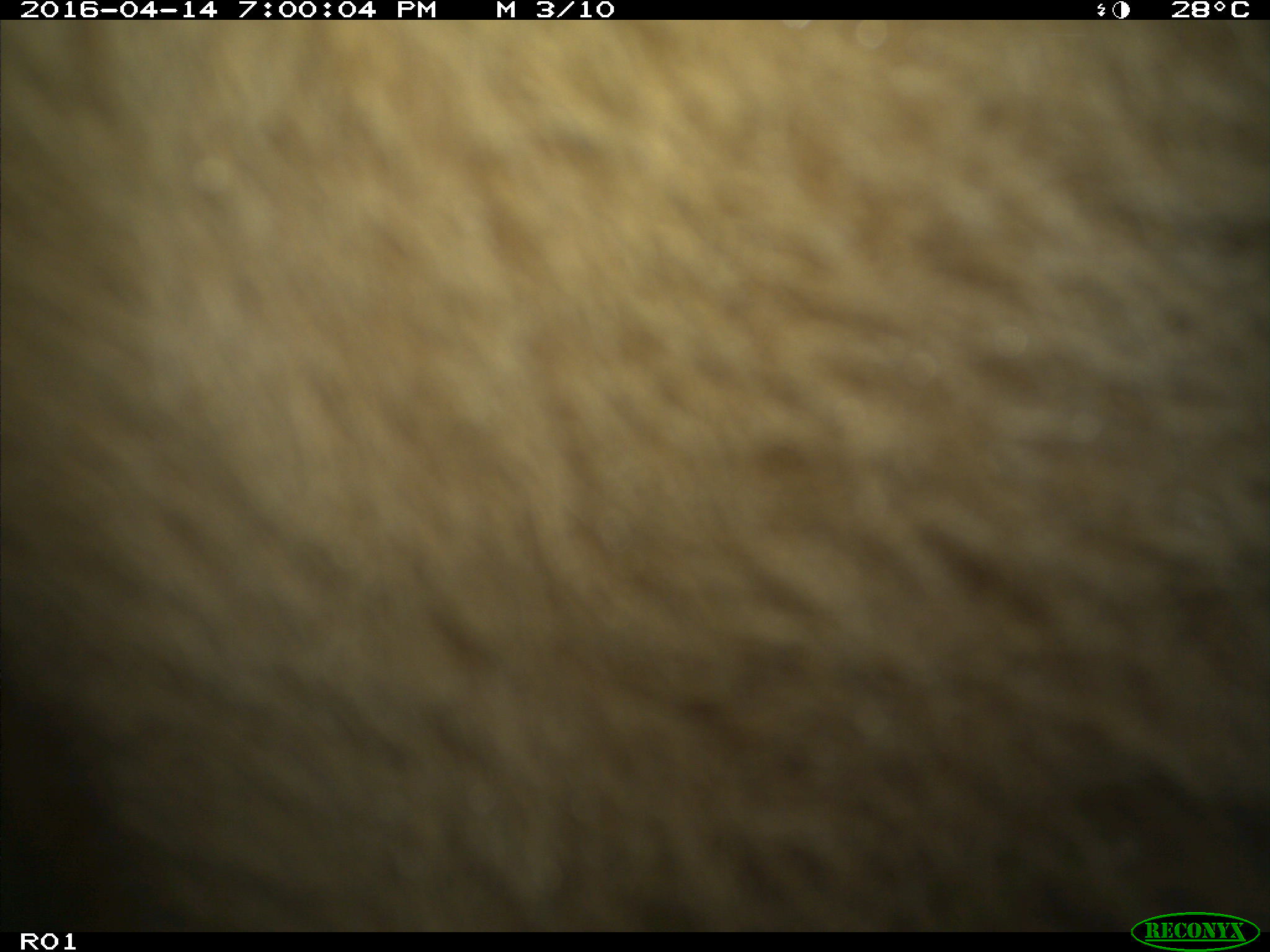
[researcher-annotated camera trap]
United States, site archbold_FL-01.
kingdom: Animalia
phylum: Chordata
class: Mammalia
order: Artiodactyla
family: Bovidae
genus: Bos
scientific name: Bos taurus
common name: domestic cow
Bos taurus (domestic cow).